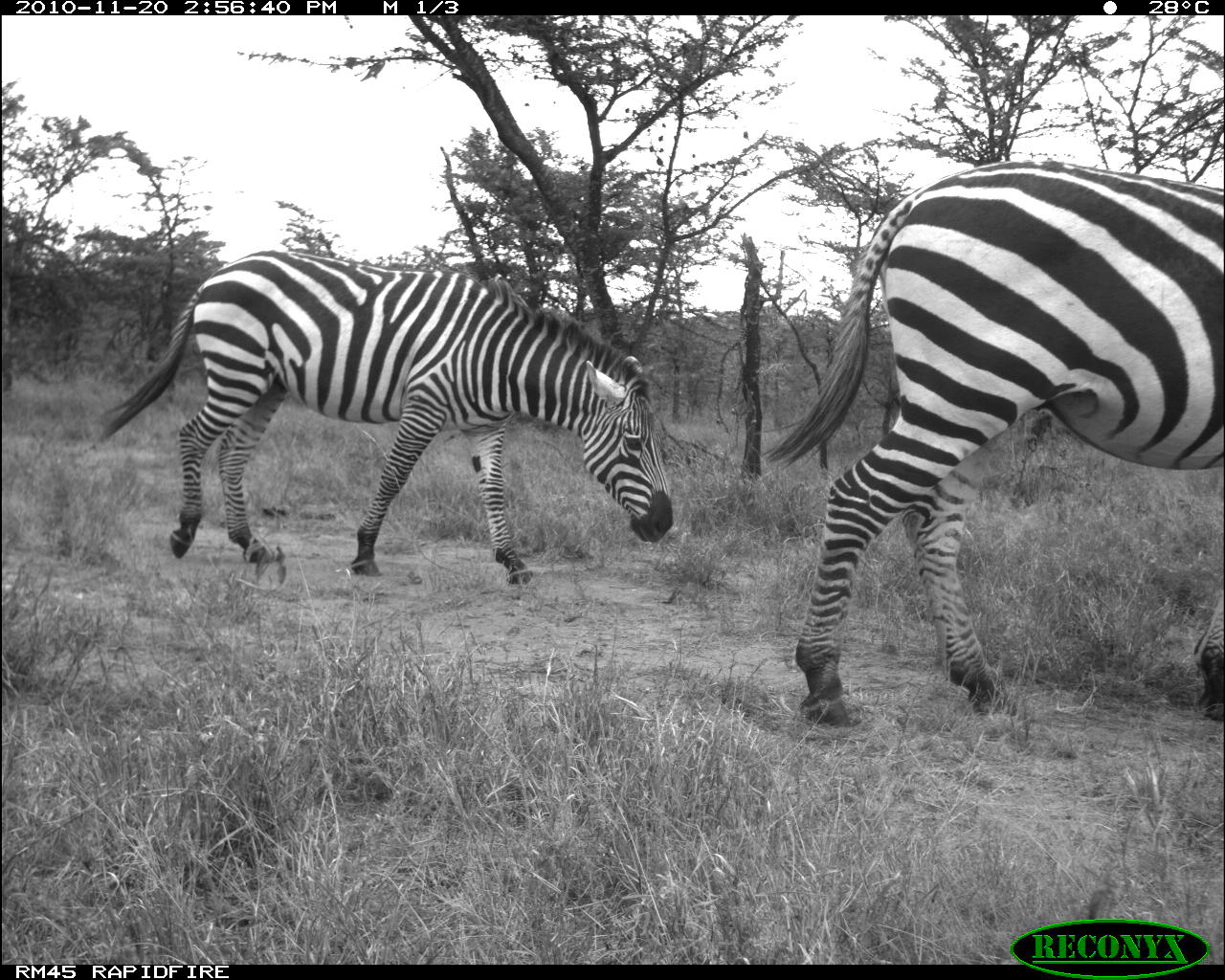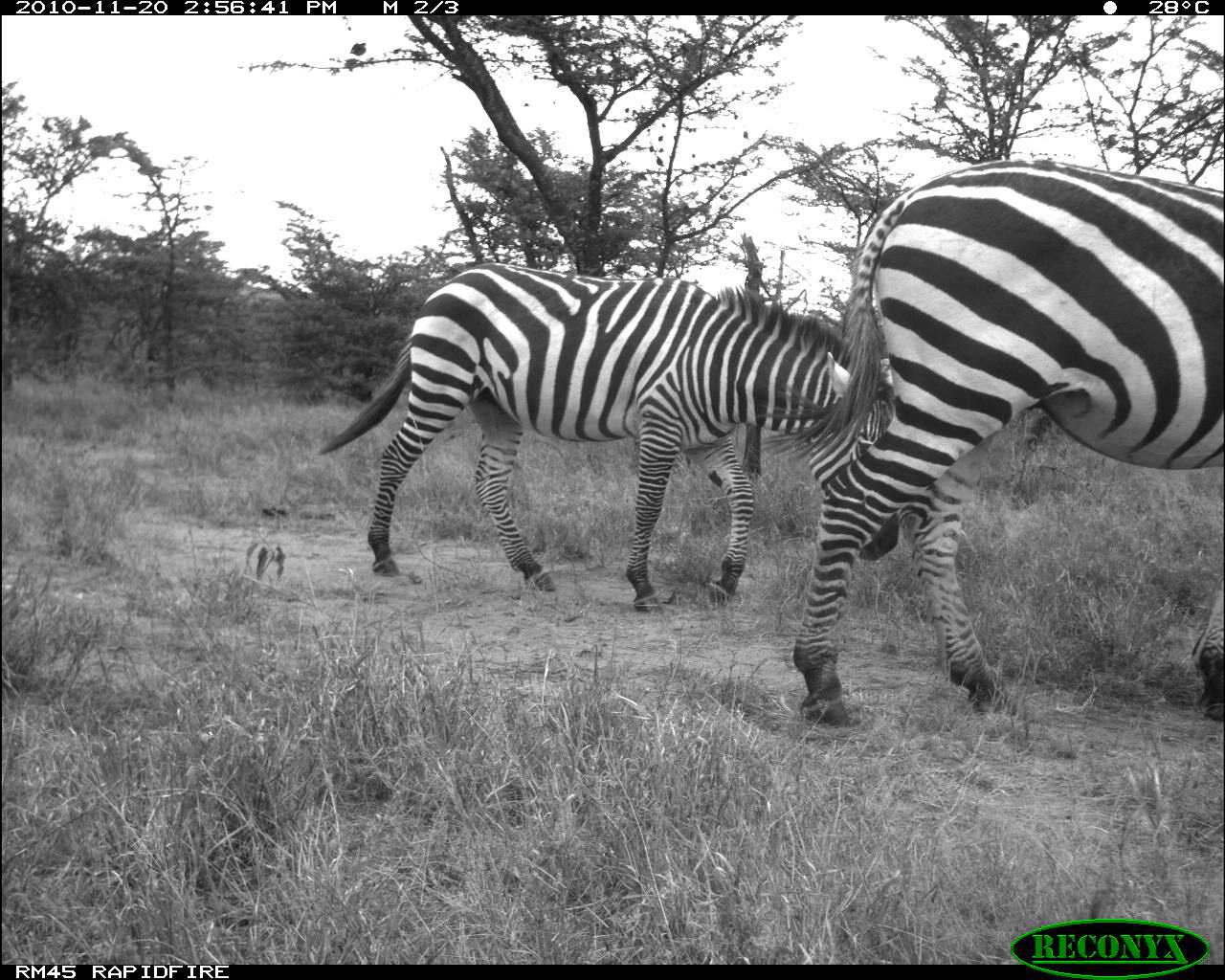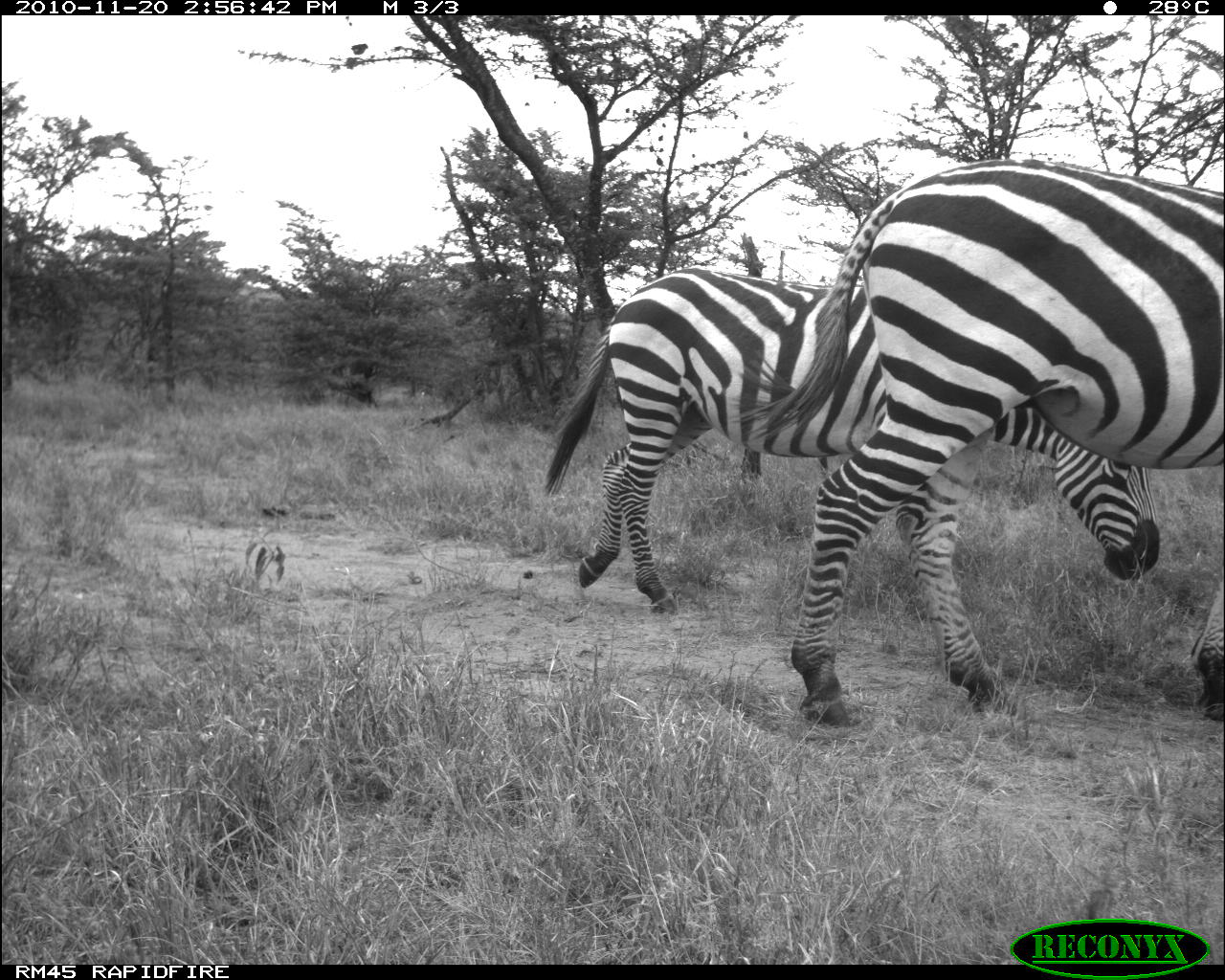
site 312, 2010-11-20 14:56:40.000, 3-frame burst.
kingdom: Animalia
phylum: Chordata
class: Mammalia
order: Perissodactyla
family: Equidae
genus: Equus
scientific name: Equus quagga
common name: plains zebra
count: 2